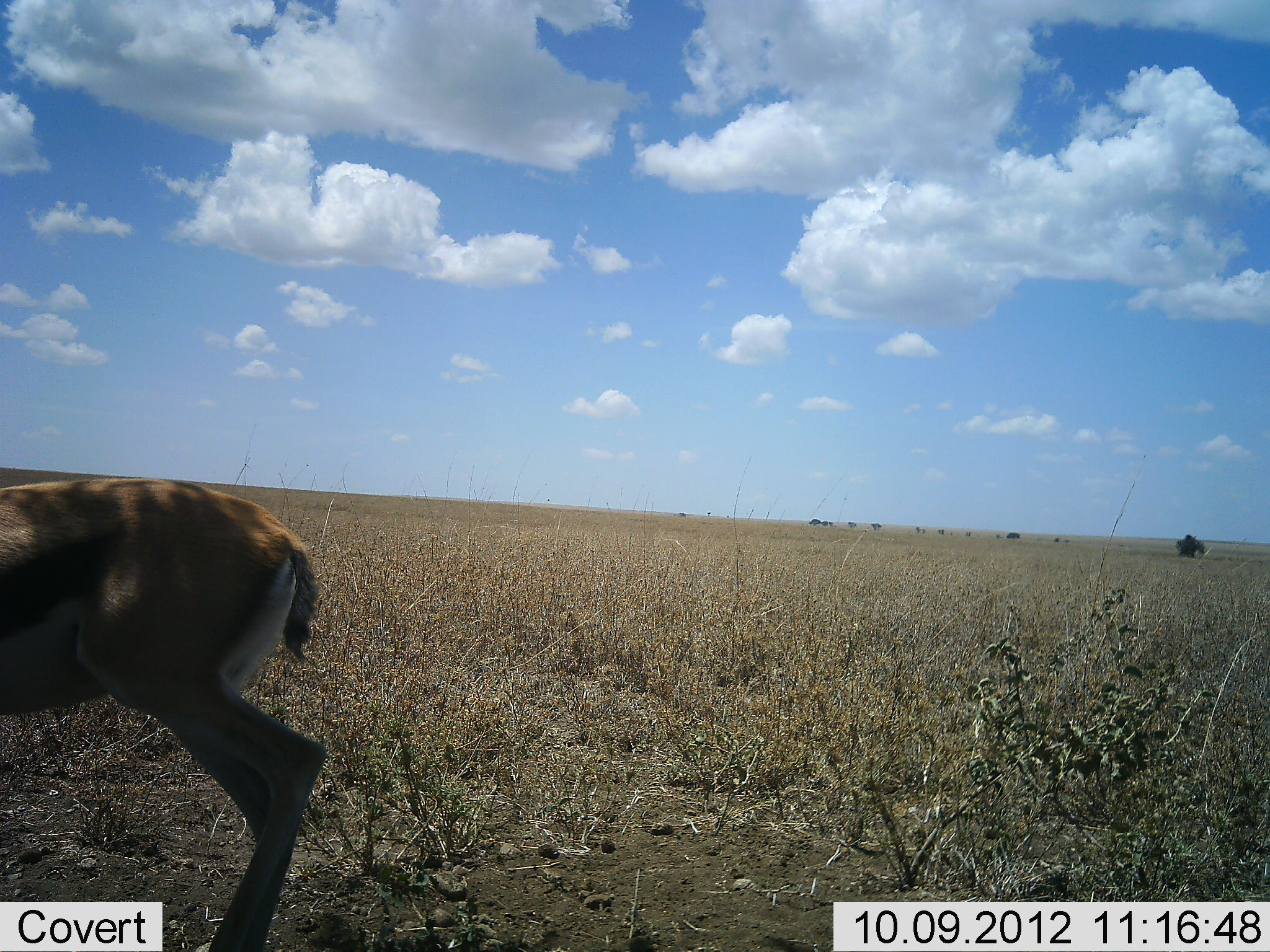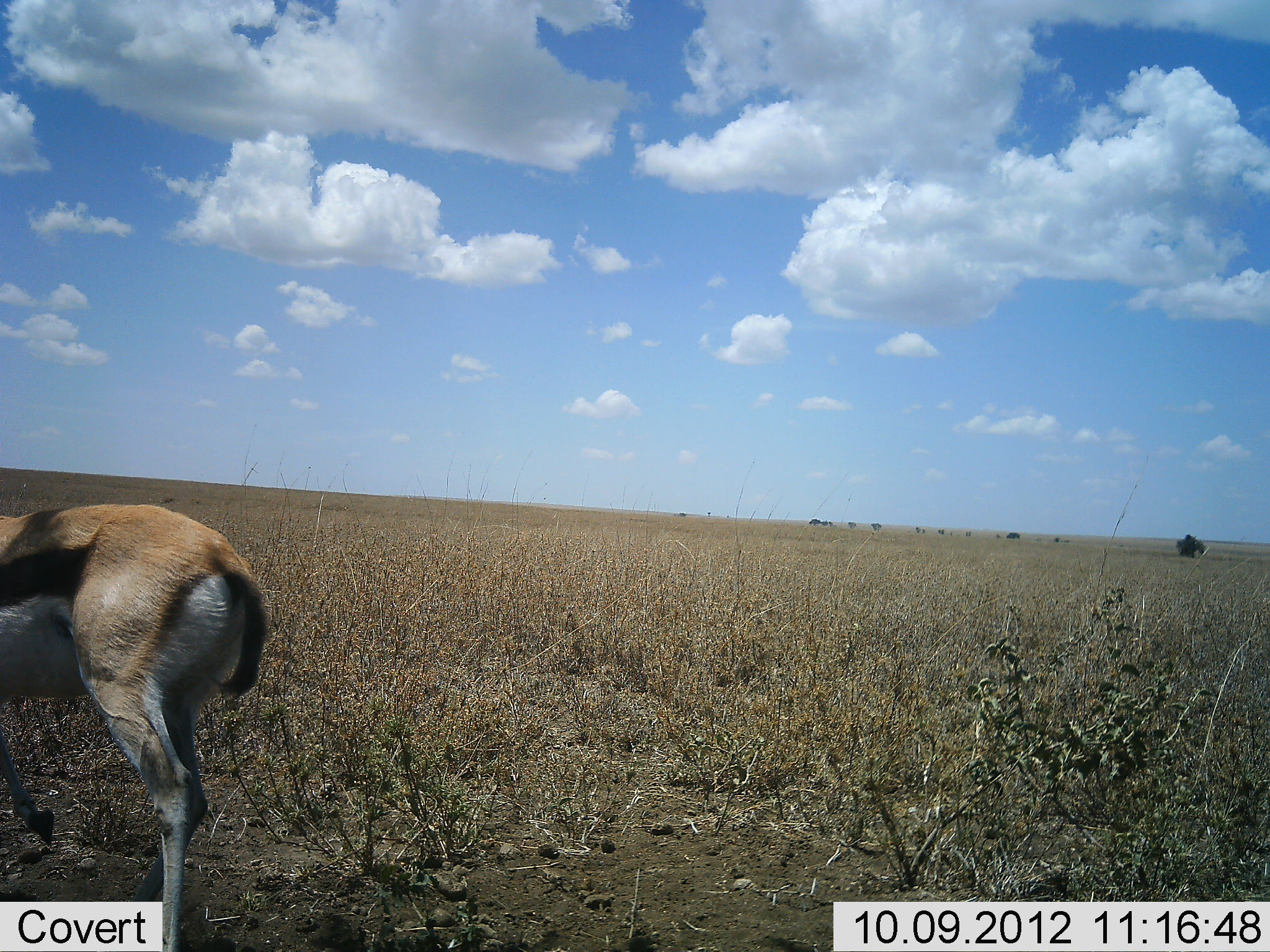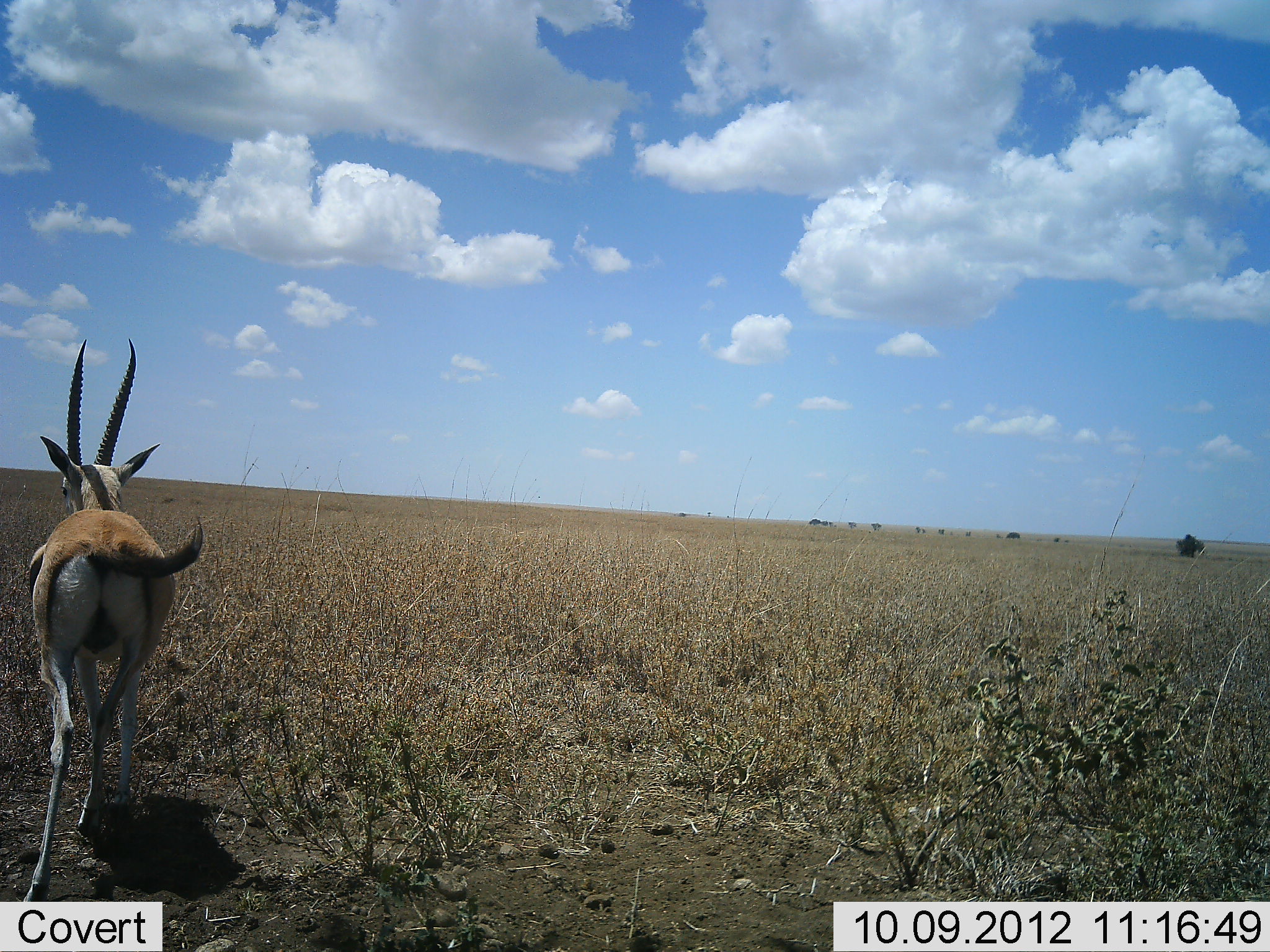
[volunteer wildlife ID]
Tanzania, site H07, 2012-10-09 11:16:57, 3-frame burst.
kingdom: Animalia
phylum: Chordata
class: Mammalia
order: Artiodactyla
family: Bovidae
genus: Eudorcas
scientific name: Eudorcas thomsonii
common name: thomson's gazelle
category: gazellethomsons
Gazellethomsons (thomson's gazelle) (Eudorcas thomsonii), count 1. Behavior (volunteer vote fractions): standing 10%, resting 0%, moving 90%, interacting 0%. Young present (vote fraction): 0%. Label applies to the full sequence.